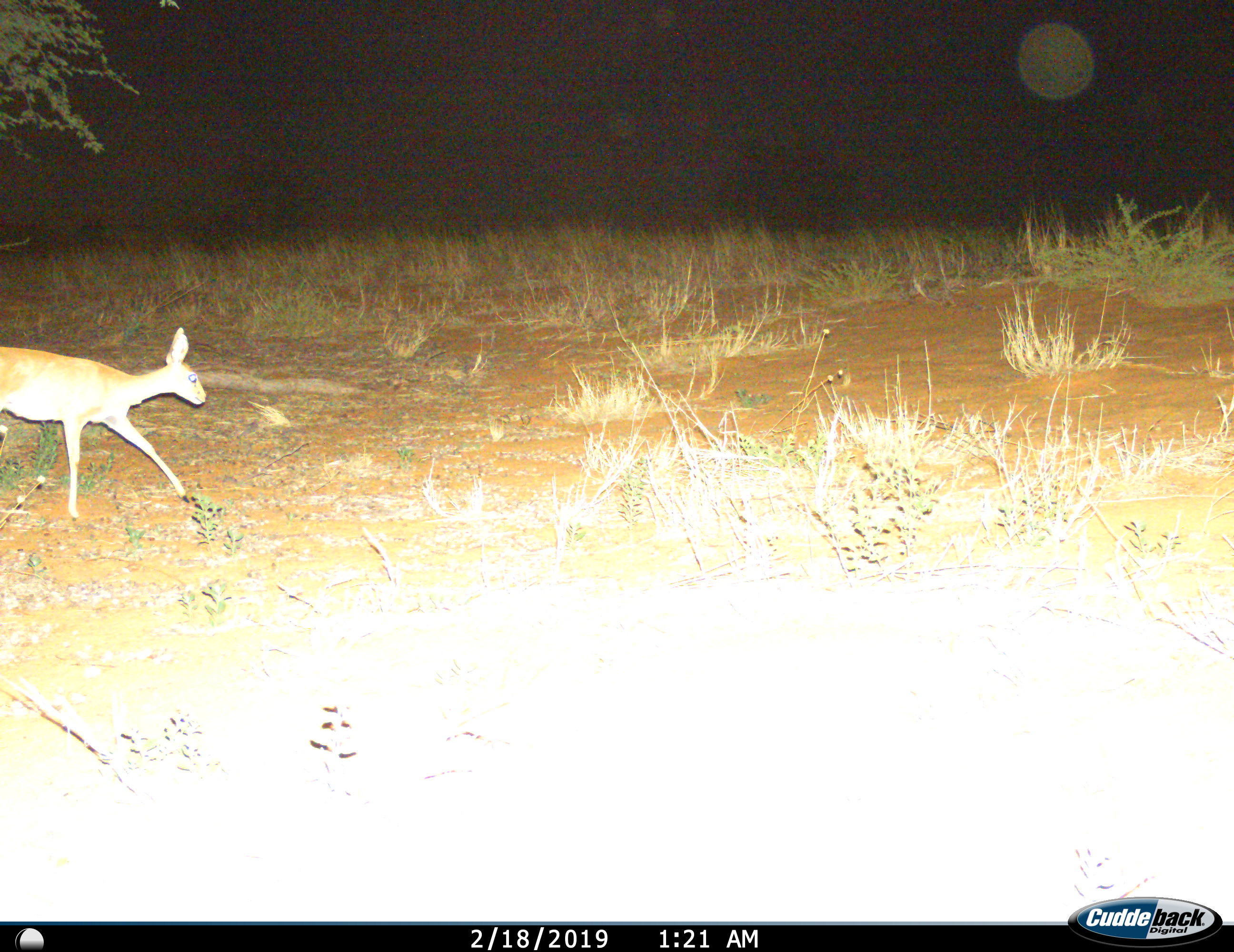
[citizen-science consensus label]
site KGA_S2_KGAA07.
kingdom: Animalia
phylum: Chordata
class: Mammalia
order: Artiodactyla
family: Bovidae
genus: Raphicerus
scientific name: Raphicerus campestris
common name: steenbok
Steenbok (Raphicerus campestris), count 1. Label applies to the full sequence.